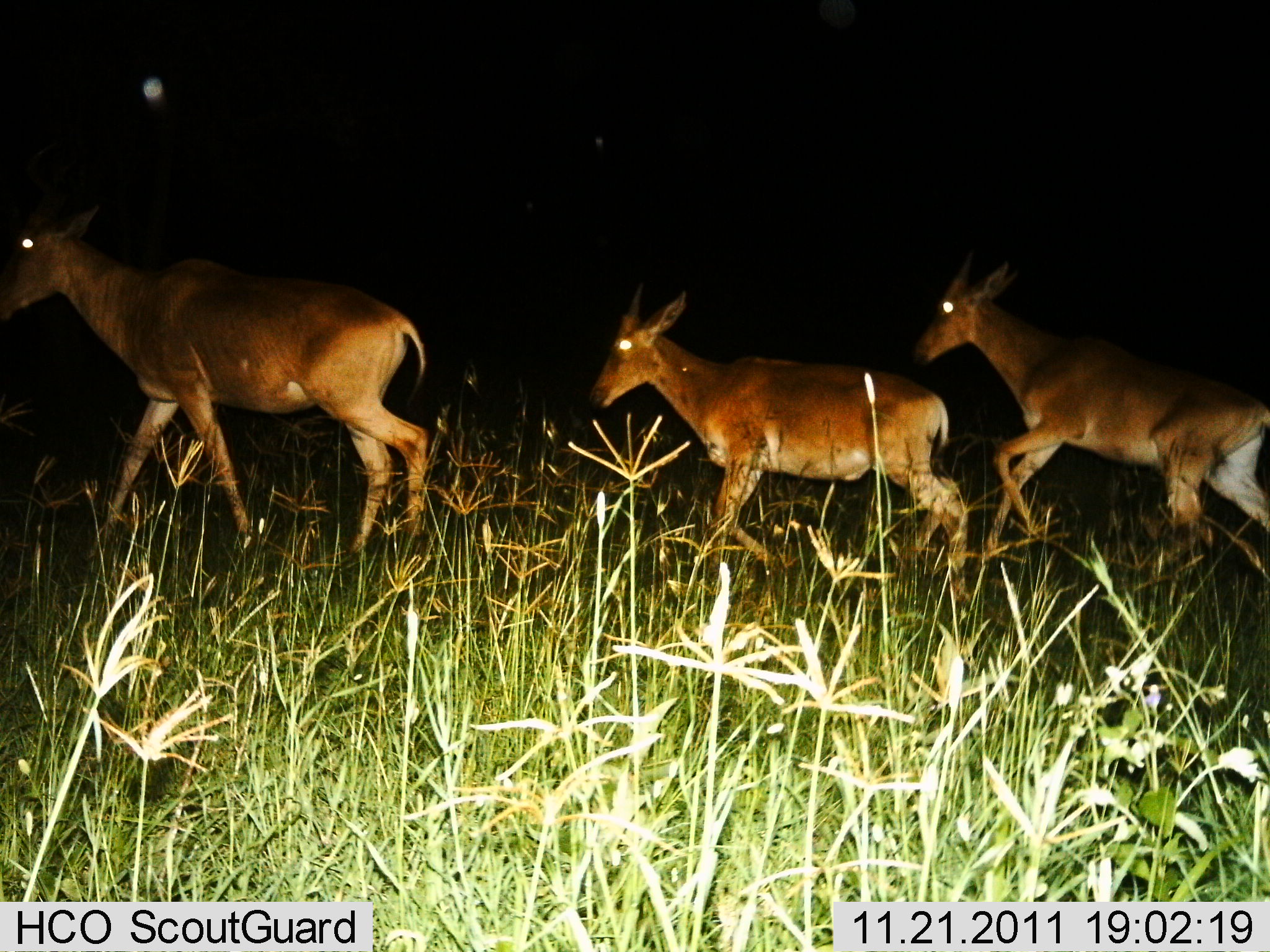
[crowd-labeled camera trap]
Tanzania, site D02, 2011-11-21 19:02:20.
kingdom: Animalia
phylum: Chordata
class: Mammalia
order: Artiodactyla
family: Bovidae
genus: Redunca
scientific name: Redunca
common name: reedbuck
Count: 3.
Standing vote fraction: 0%.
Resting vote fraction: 0%.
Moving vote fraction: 100%.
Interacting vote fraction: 0%.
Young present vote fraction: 0%.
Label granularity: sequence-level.